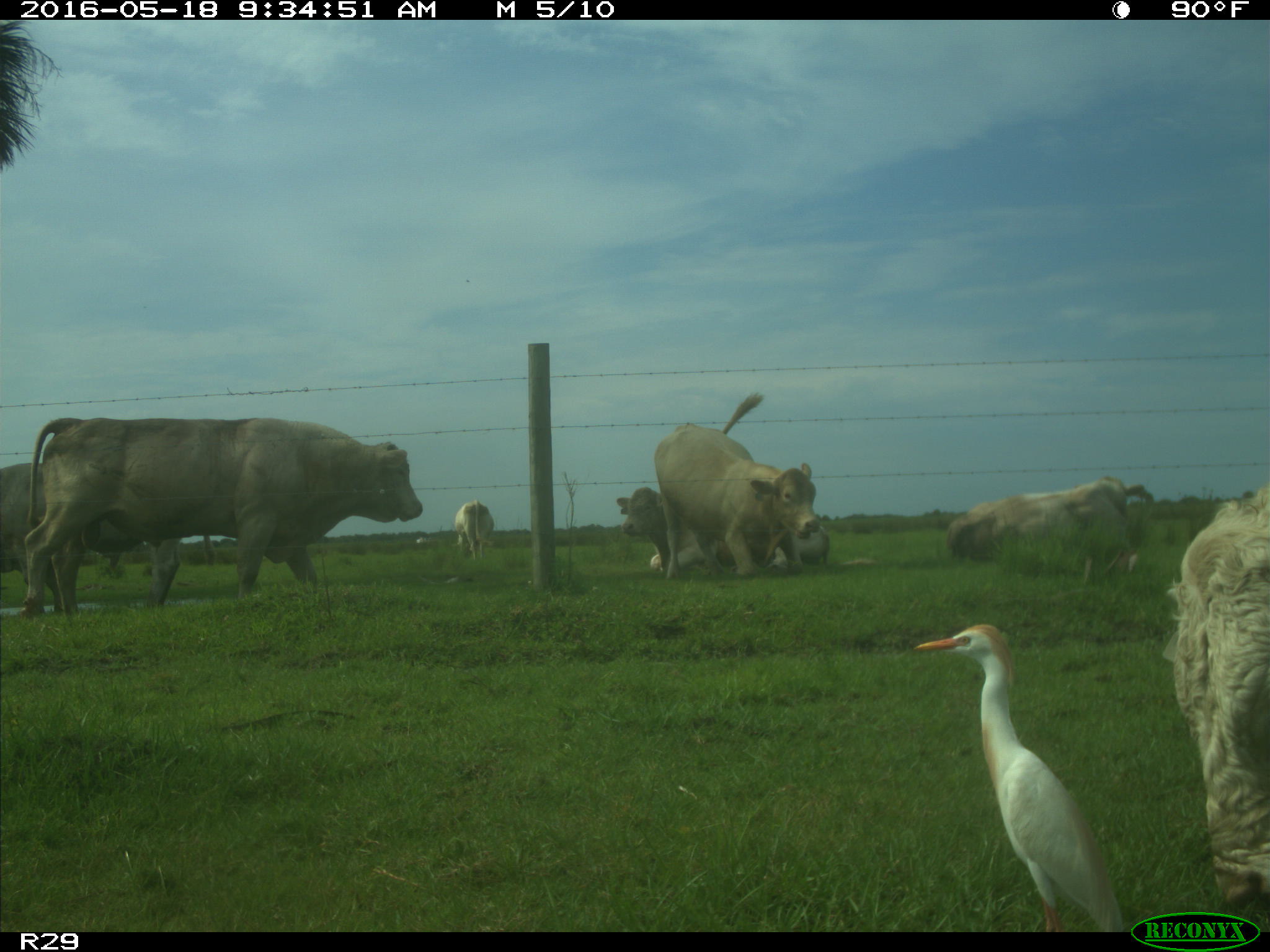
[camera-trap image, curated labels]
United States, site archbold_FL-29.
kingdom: Animalia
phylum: Chordata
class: Mammalia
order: Artiodactyla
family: Bovidae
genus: Bos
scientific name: Bos taurus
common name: domestic cow